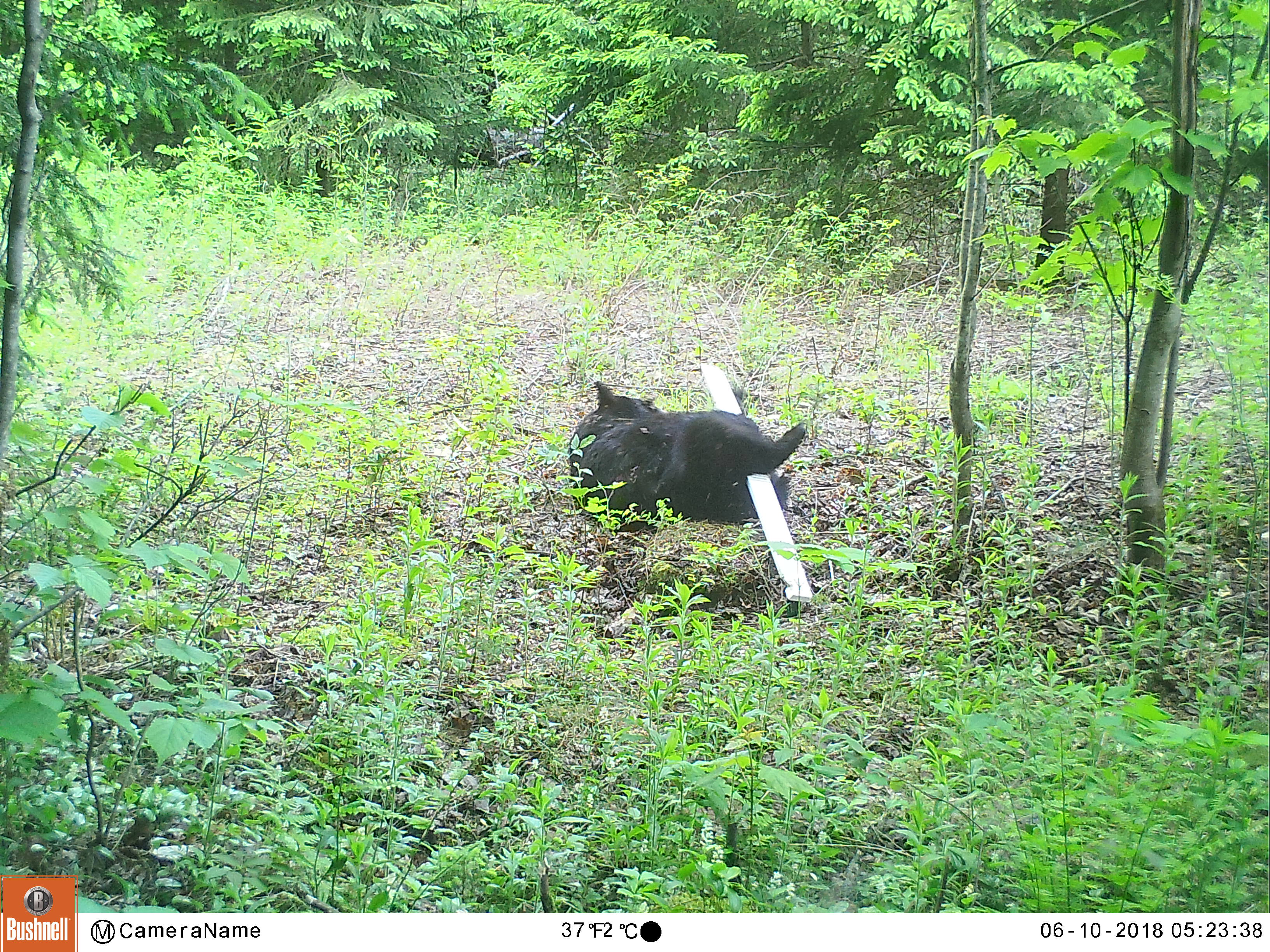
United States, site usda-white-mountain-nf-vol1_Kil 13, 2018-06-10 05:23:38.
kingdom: Animalia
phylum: Chordata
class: Mammalia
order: Carnivora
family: Ursidae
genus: Ursus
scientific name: Ursus americanus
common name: black bear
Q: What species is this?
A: Black bear (Ursus americanus).